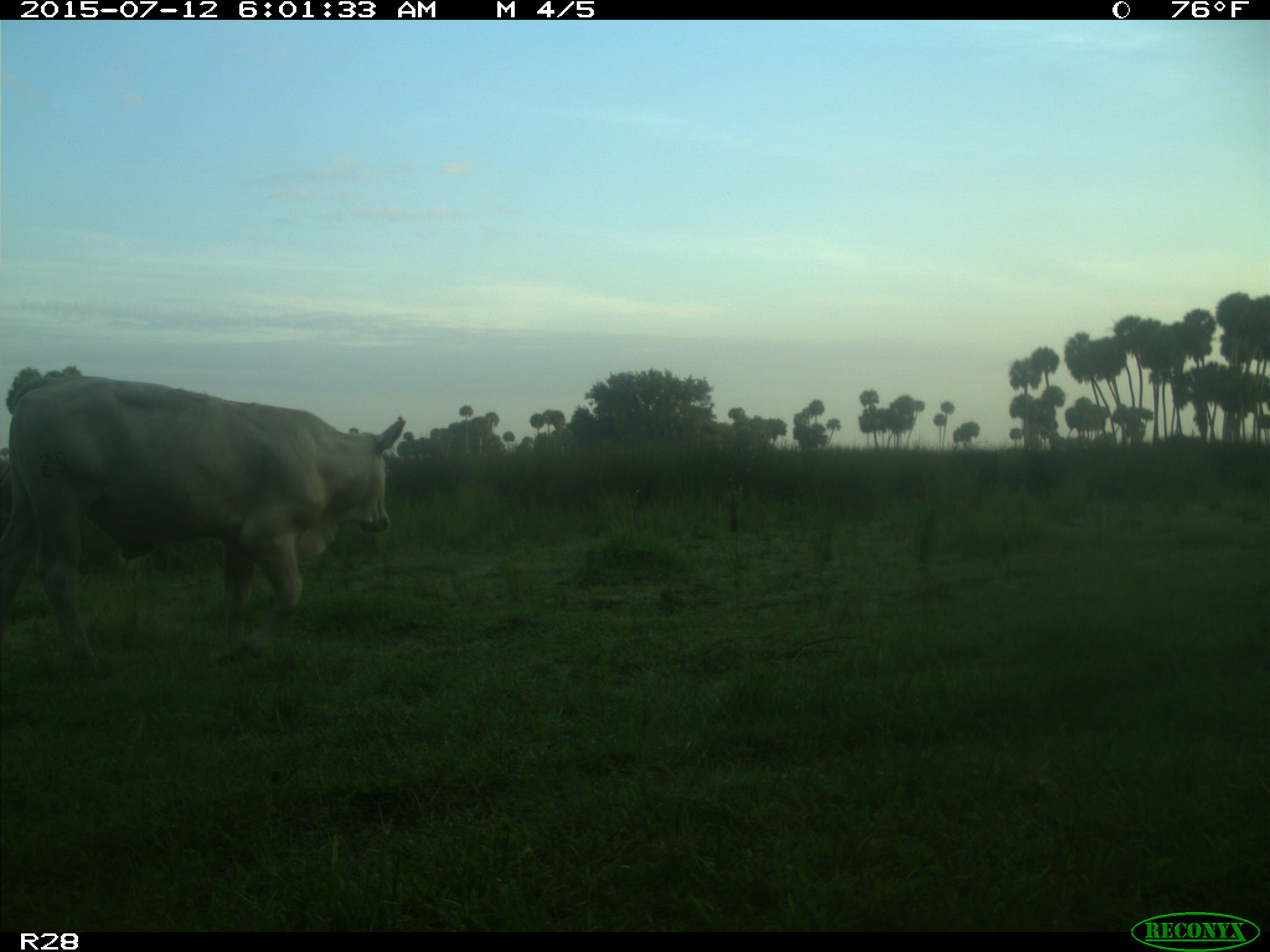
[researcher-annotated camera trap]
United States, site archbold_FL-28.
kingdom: Animalia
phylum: Chordata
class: Mammalia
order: Artiodactyla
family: Bovidae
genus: Bos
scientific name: Bos taurus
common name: domestic cow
Bos taurus (domestic cow).